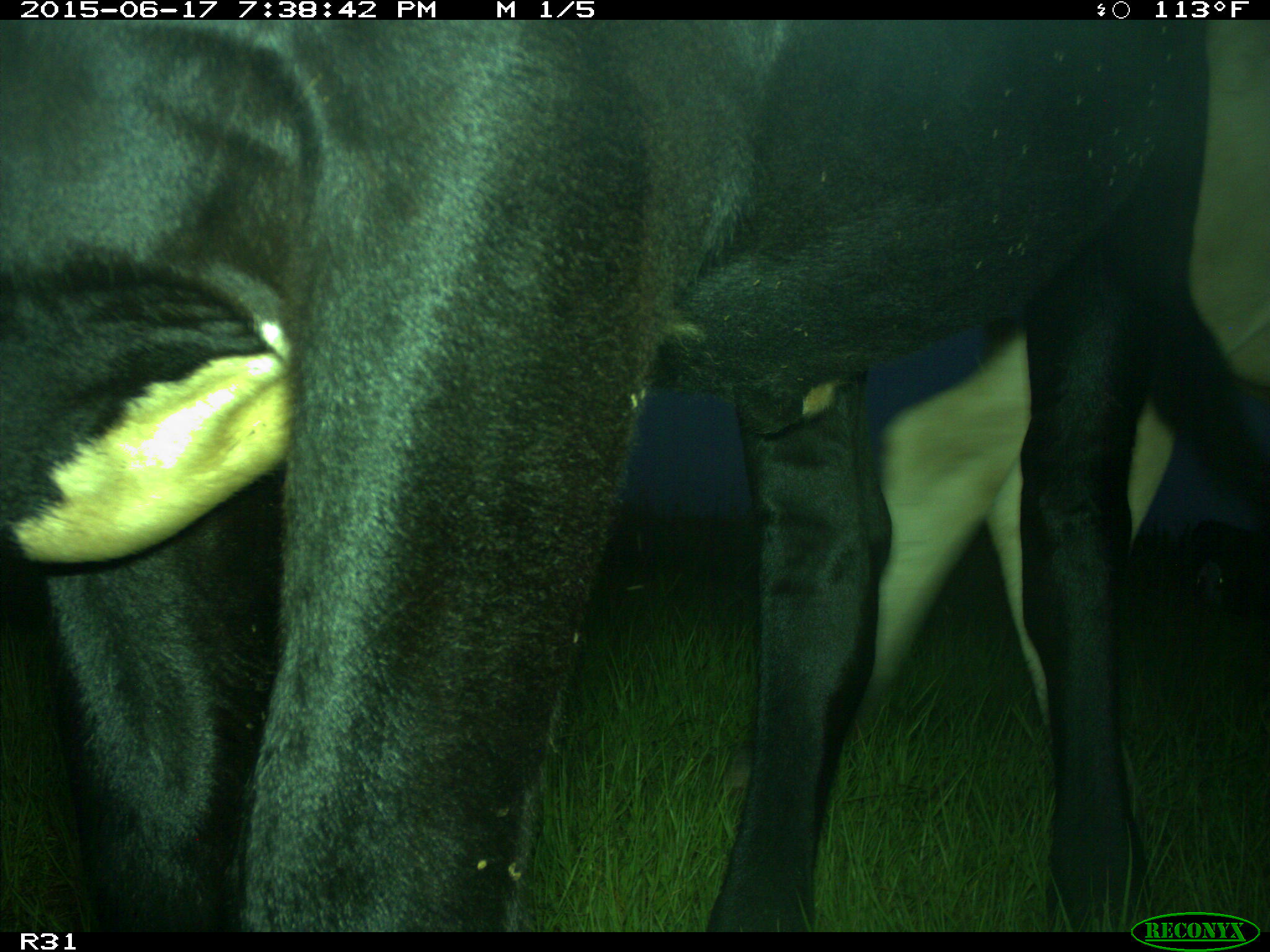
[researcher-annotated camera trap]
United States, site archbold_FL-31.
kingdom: Animalia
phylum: Chordata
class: Mammalia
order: Artiodactyla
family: Bovidae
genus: Bos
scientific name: Bos taurus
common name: domestic cow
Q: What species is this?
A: Bos taurus (domestic cow).